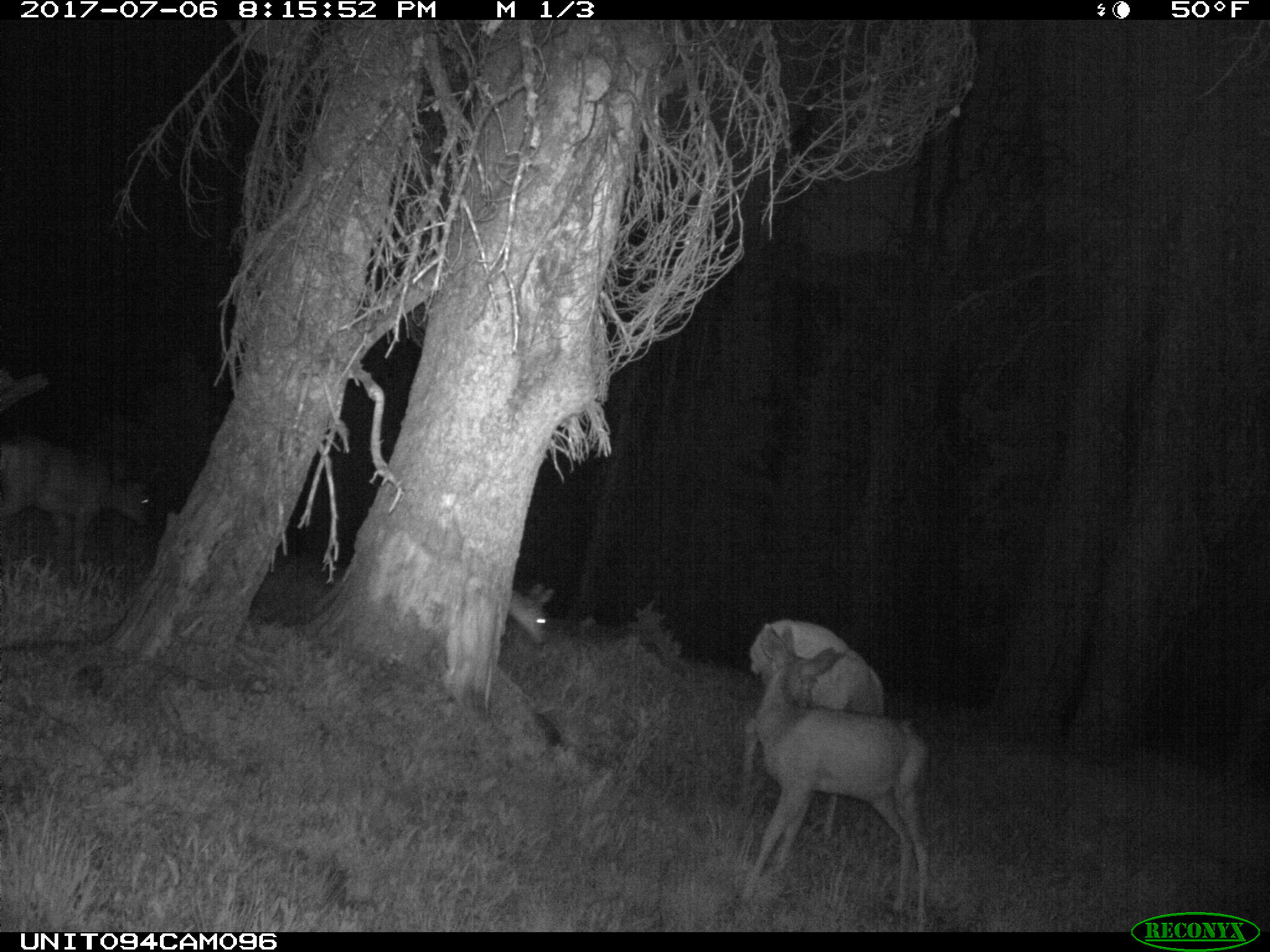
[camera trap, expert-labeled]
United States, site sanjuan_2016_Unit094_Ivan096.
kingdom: Animalia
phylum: Chordata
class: Mammalia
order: Artiodactyla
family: Cervidae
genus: Odocoileus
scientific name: Odocoileus hemionus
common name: mule deer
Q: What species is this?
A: Odocoileus hemionus (mule deer).